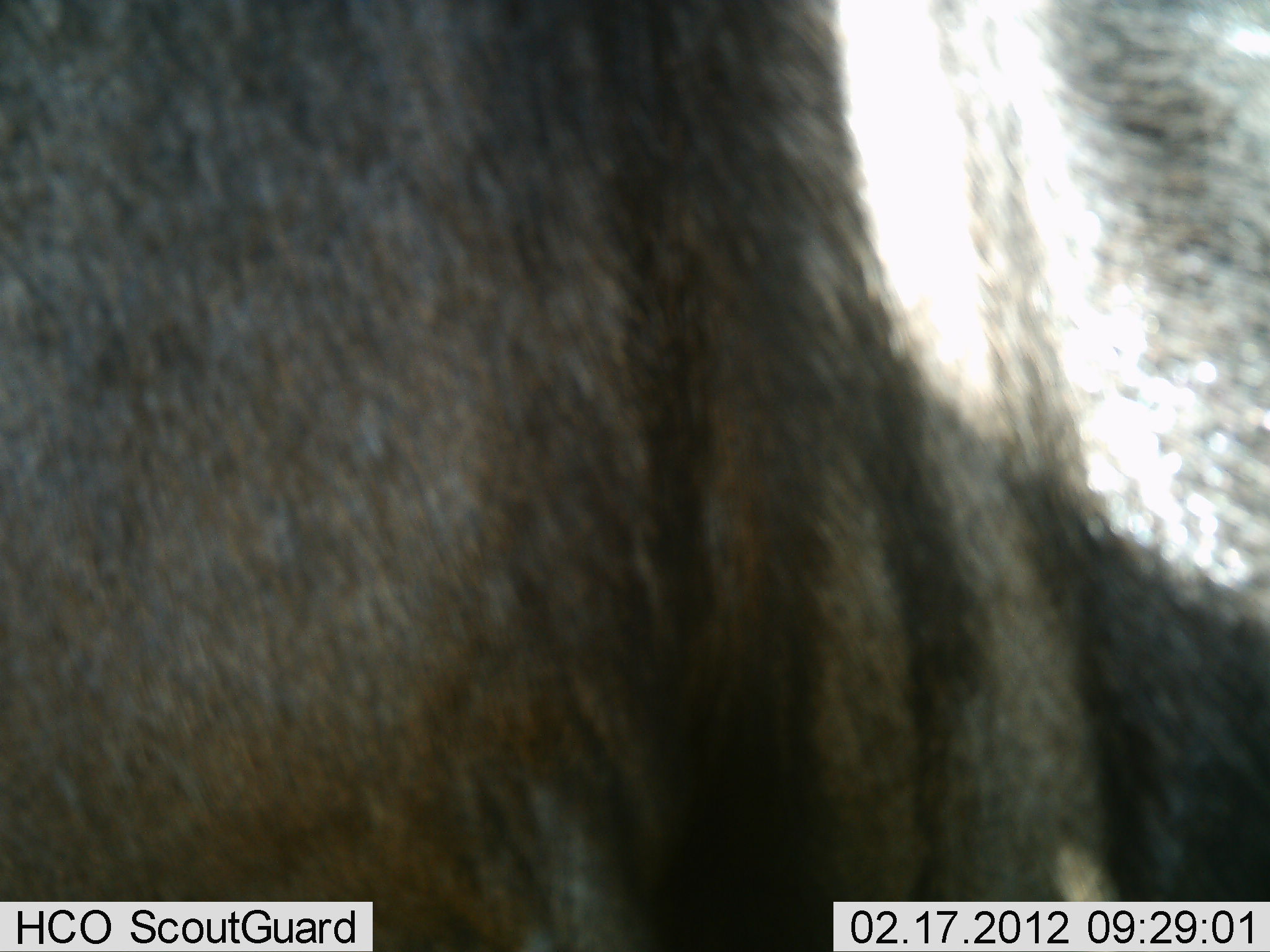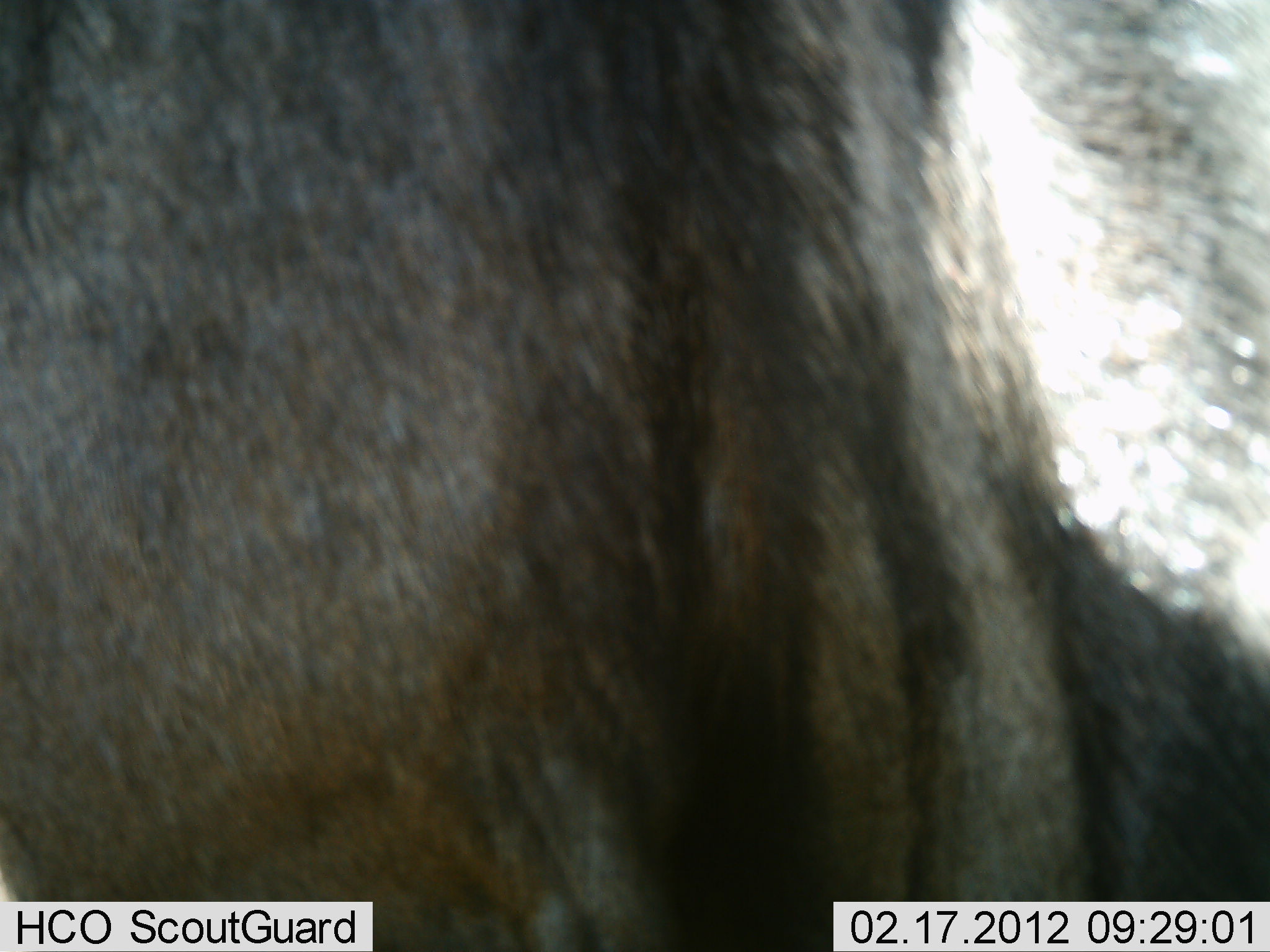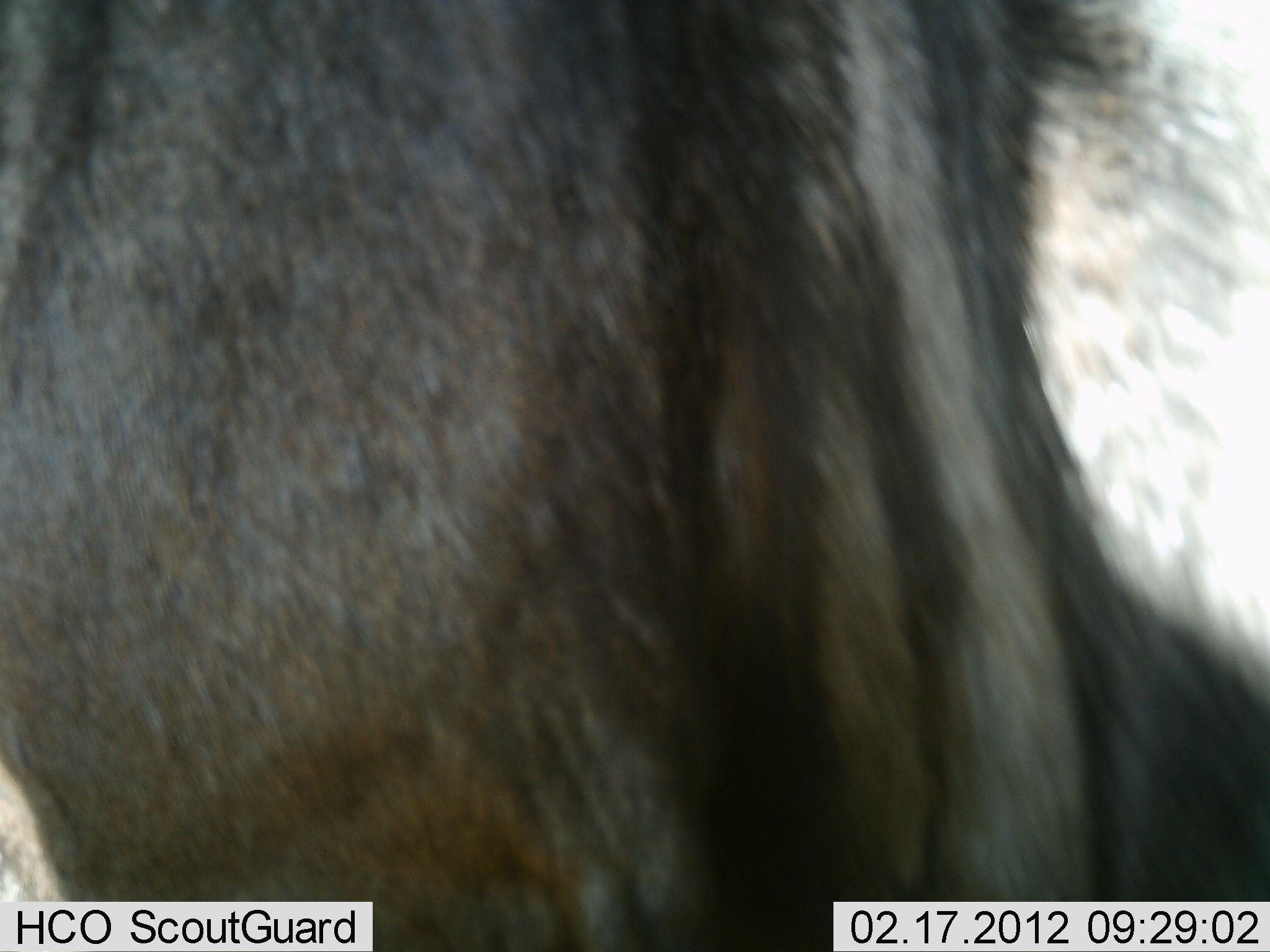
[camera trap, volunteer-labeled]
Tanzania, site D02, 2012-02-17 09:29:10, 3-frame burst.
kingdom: Animalia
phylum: Chordata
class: Mammalia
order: Artiodactyla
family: Bovidae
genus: Connochaetes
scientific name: Connochaetes taurinus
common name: blue wildebeest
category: wildebeest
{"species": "wildebeest (blue wildebeest) (Connochaetes taurinus)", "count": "1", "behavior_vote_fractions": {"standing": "100%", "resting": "0%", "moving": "0%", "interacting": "0%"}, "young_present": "0%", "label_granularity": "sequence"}